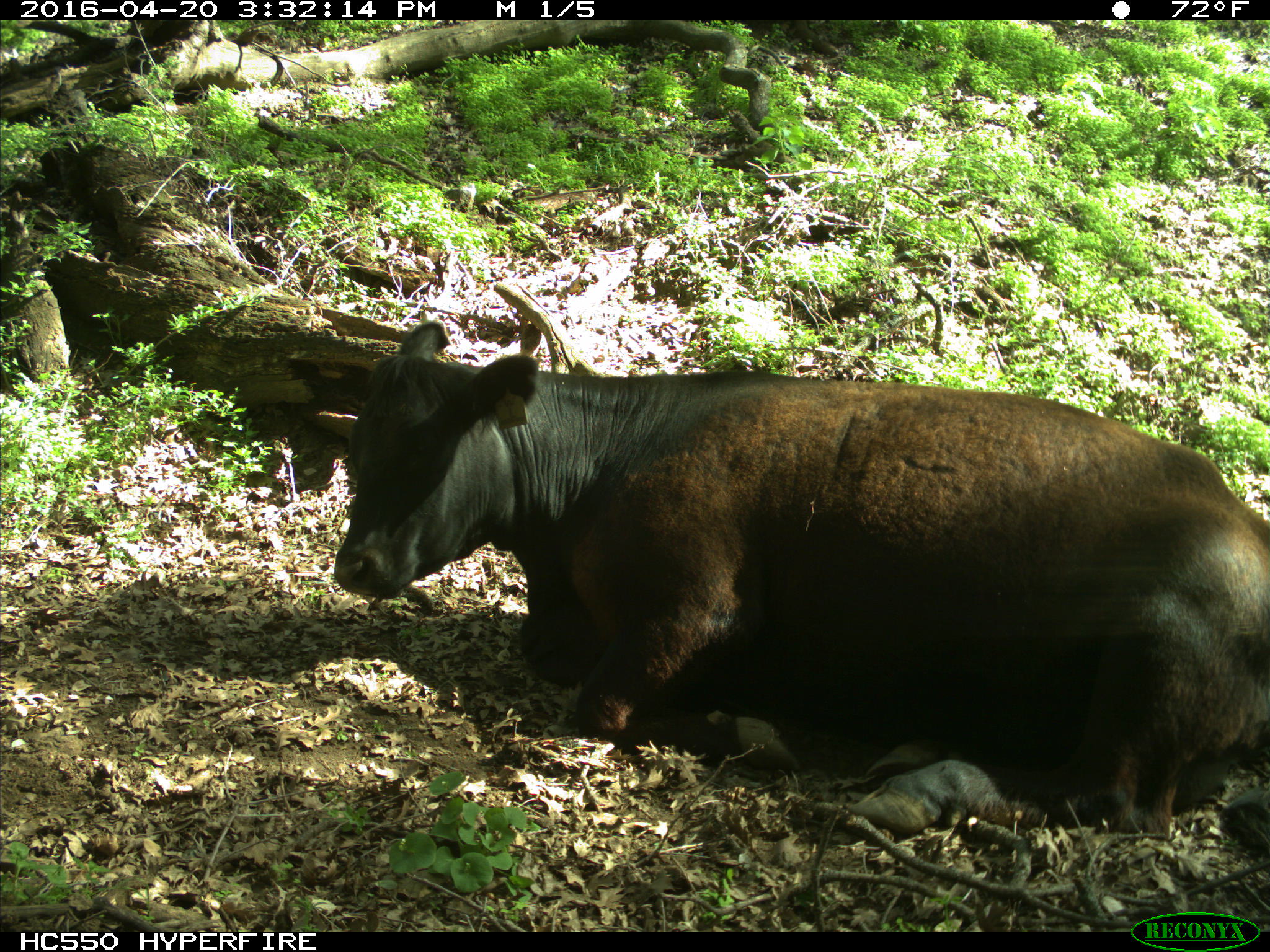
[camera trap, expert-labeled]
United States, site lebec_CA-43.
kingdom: Animalia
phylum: Chordata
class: Mammalia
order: Artiodactyla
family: Bovidae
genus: Bos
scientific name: Bos taurus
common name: domestic cow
Bos taurus (domestic cow).